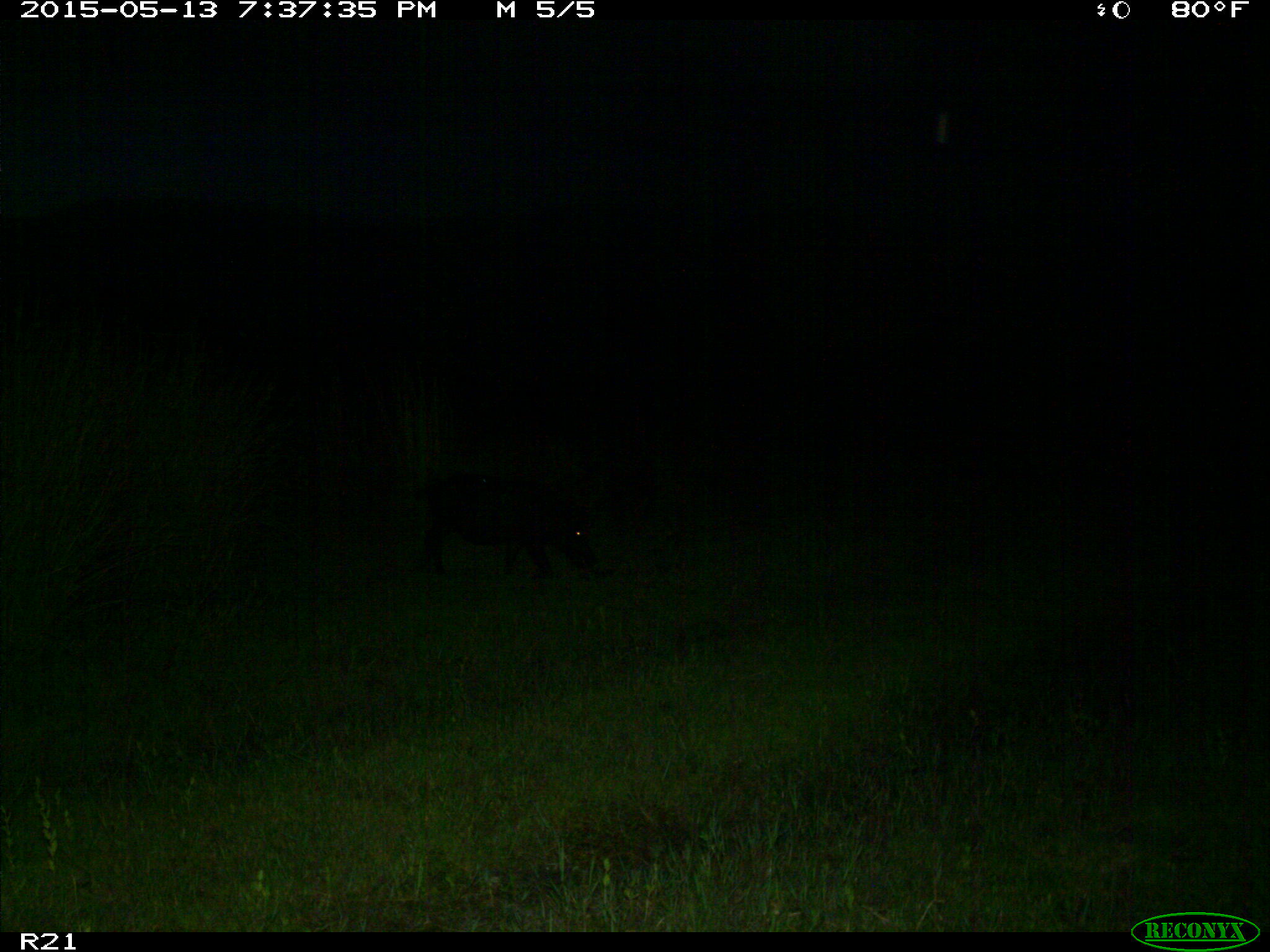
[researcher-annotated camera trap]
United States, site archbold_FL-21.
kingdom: Animalia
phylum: Chordata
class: Mammalia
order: Artiodactyla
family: Suidae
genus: Sus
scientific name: Sus scrofa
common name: wild boar